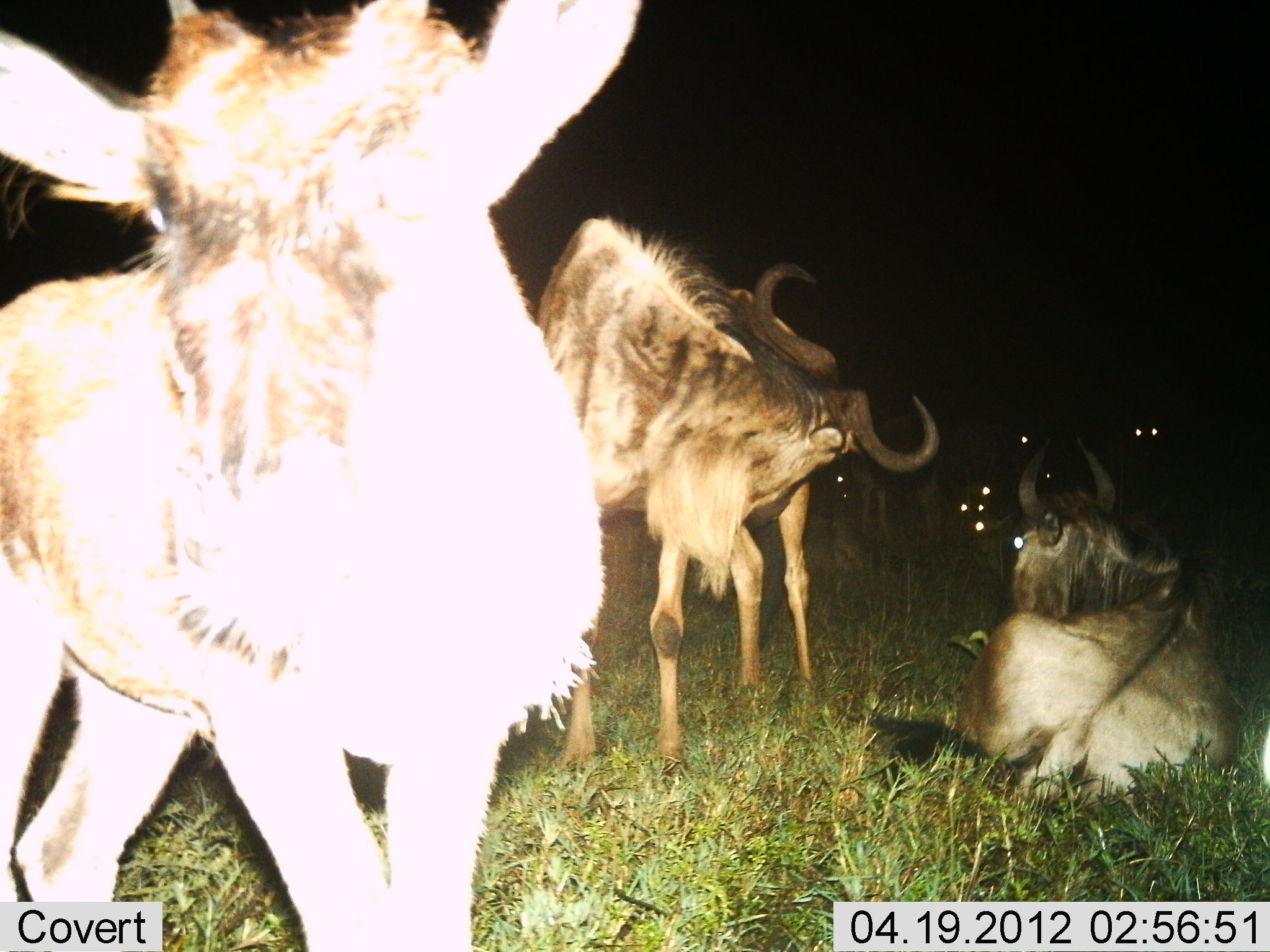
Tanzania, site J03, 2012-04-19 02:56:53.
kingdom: Animalia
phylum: Chordata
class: Mammalia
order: Artiodactyla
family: Bovidae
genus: Connochaetes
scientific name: Connochaetes taurinus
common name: blue wildebeest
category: wildebeest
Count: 3.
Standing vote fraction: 74%.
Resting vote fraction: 100%.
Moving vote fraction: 4%.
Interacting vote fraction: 0%.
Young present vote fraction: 48%.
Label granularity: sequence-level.